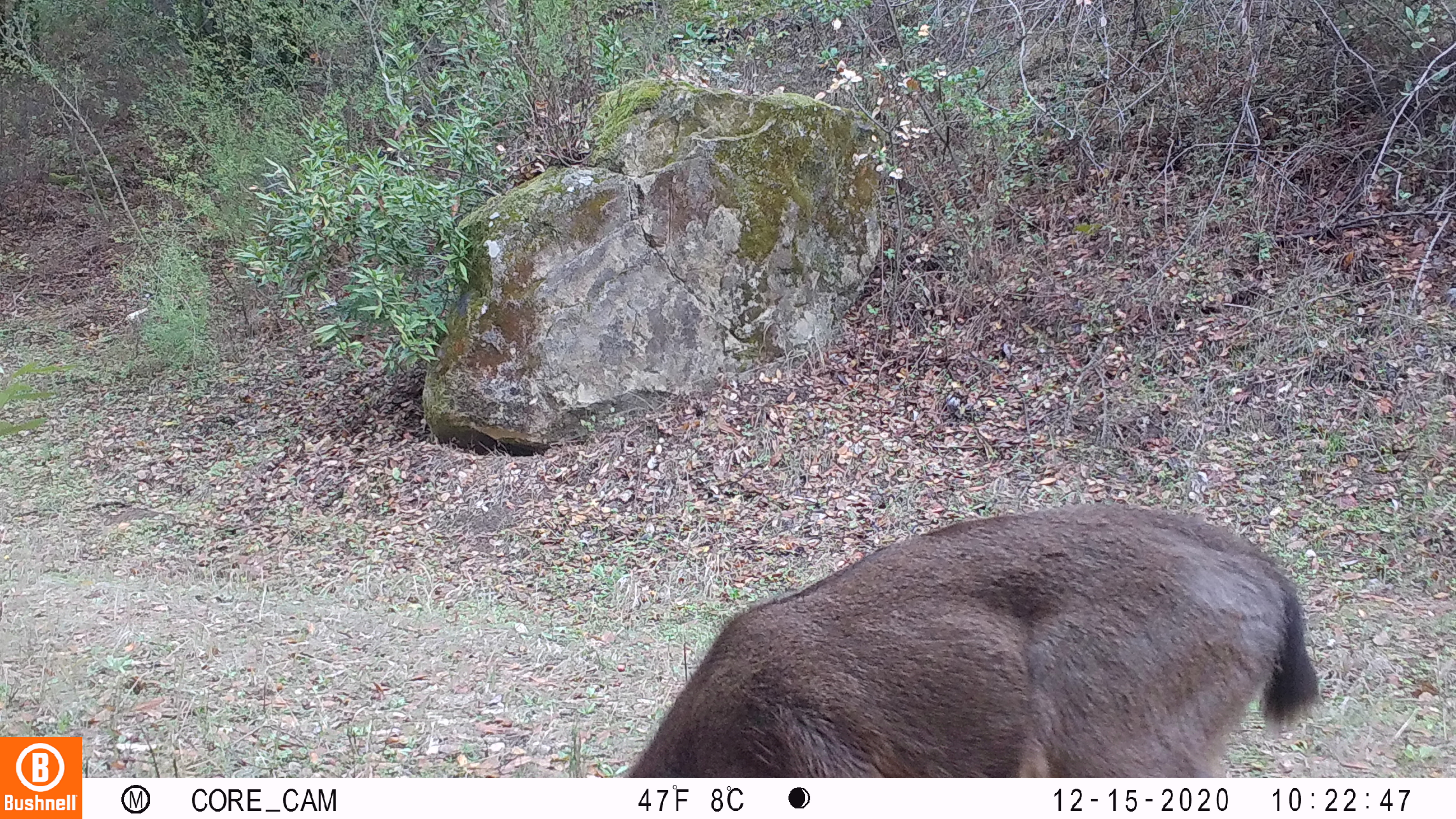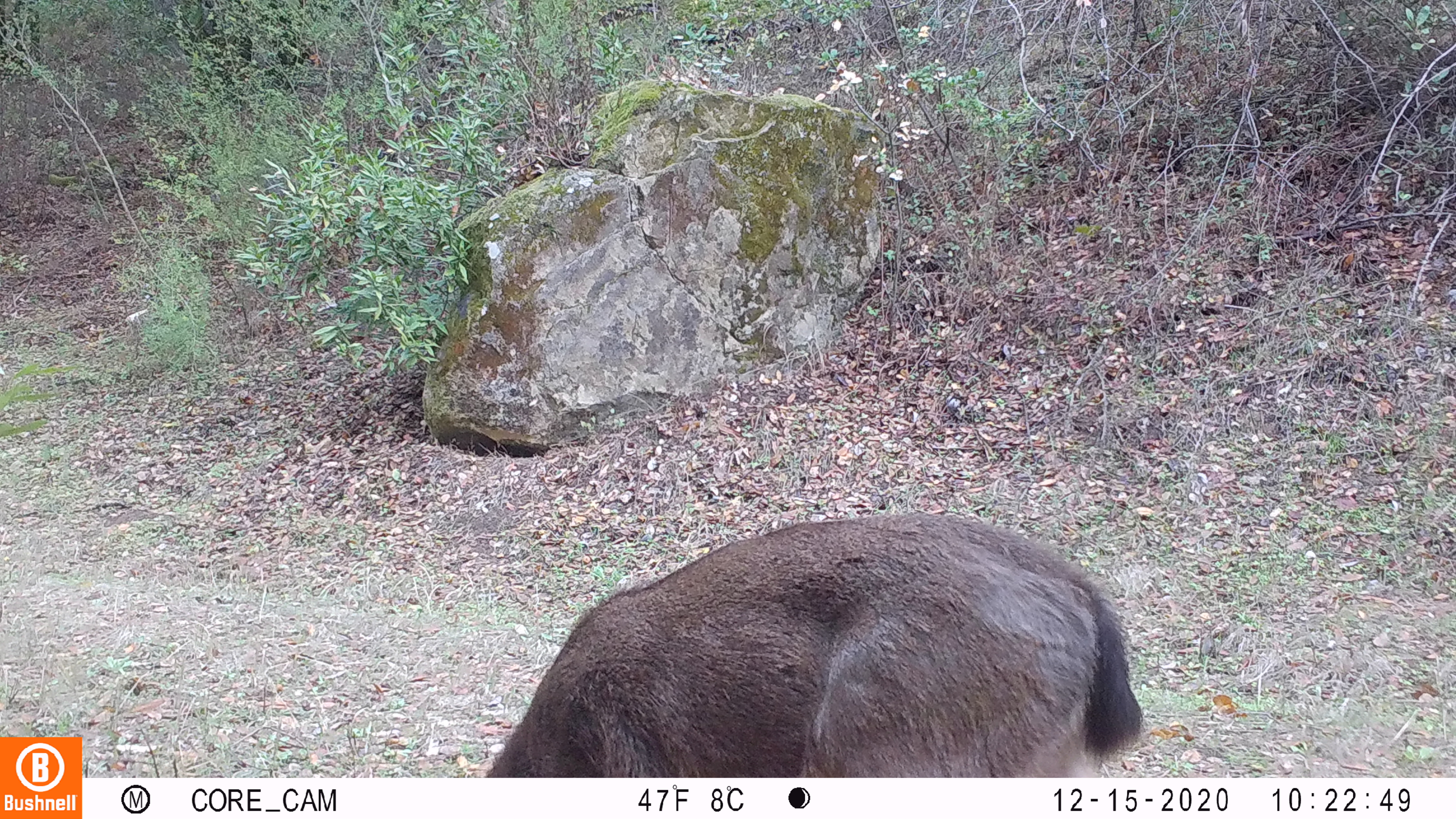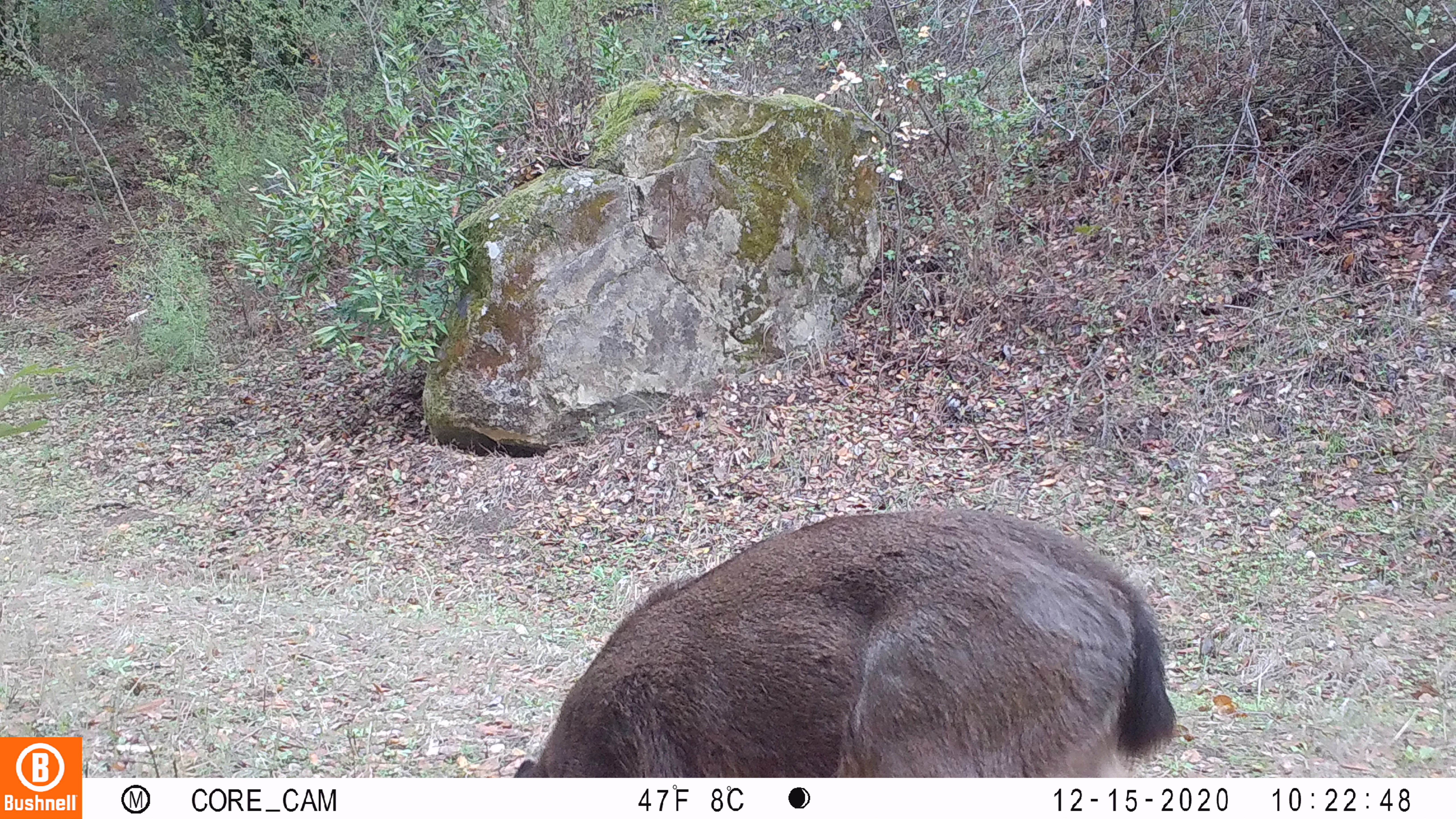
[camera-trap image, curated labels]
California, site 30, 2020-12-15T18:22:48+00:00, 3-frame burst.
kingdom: Animalia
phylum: Chordata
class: Mammalia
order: Artiodactyla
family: Cervidae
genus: Odocoileus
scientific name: Odocoileus hemionus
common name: mule deer